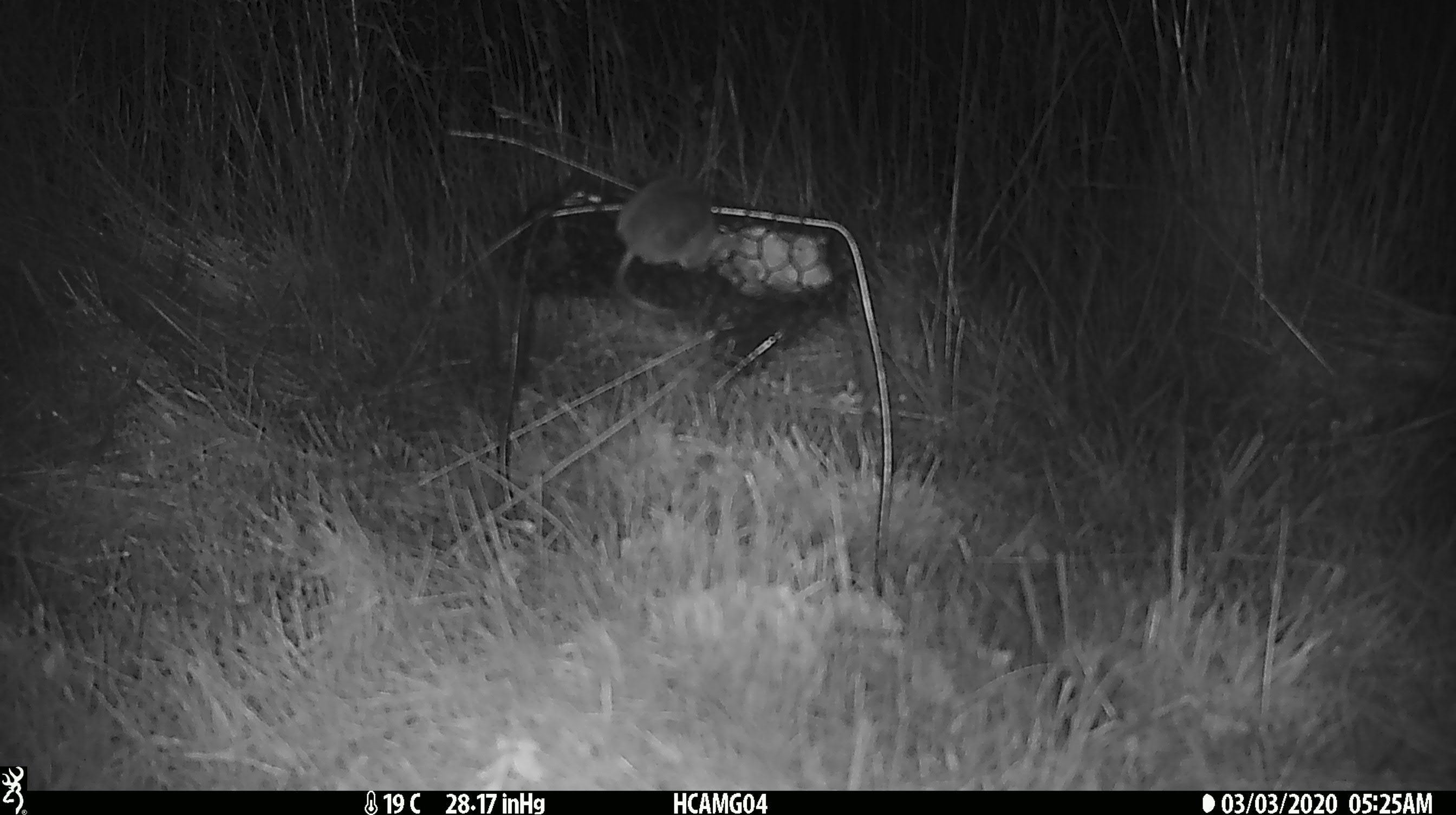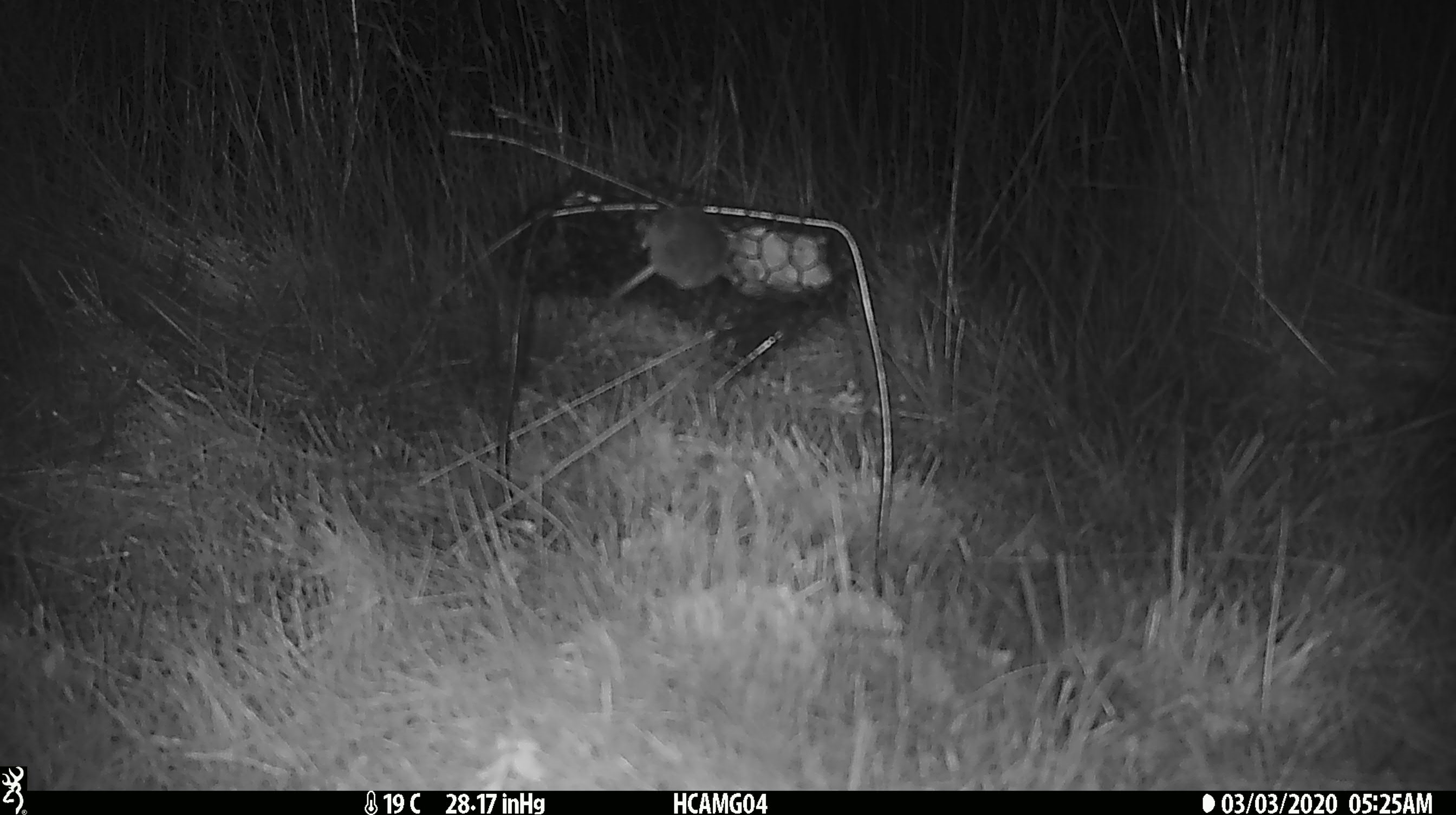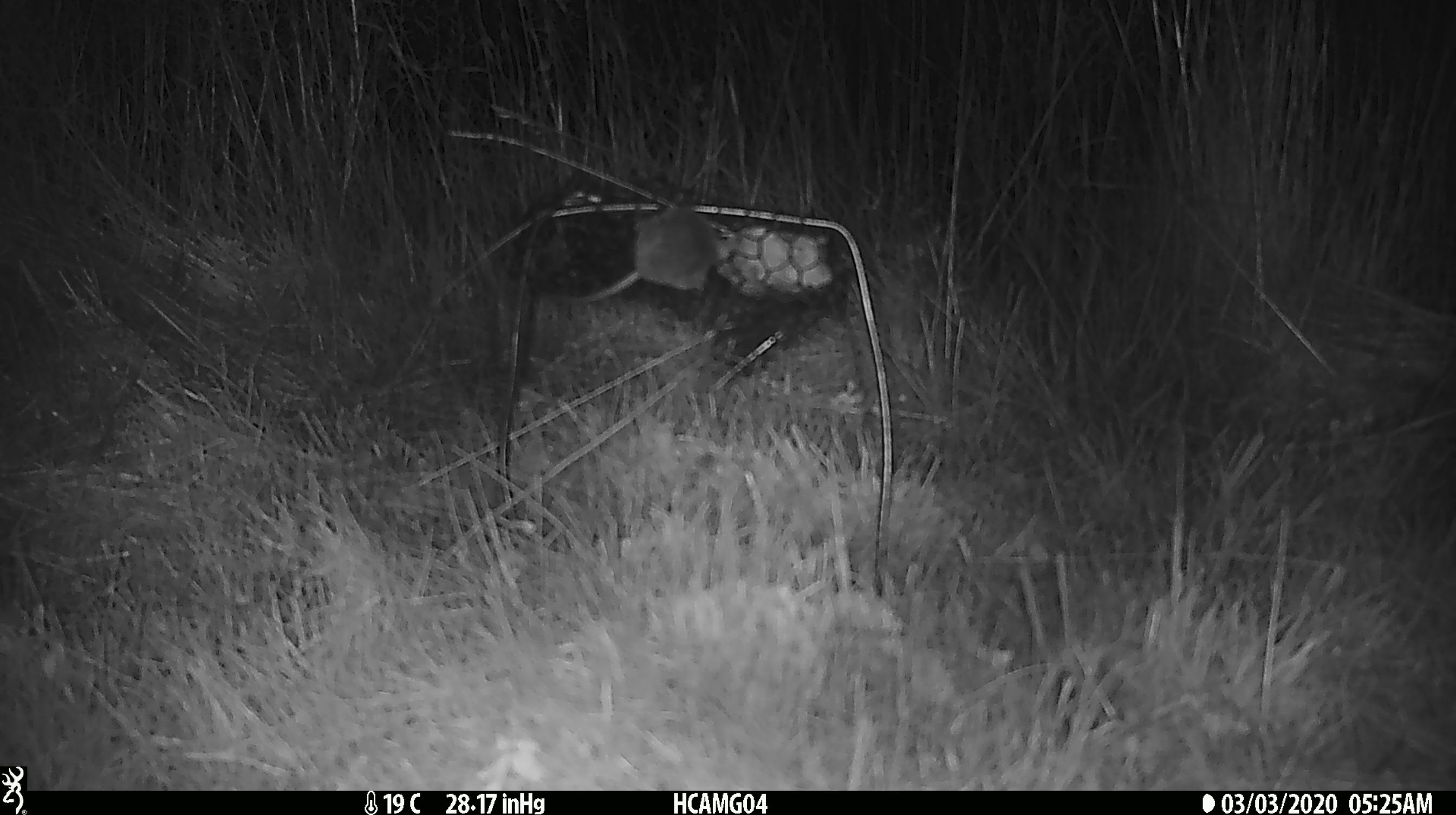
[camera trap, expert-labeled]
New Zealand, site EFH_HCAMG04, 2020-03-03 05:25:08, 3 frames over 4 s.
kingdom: Animalia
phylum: Chordata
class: Mammalia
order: Rodentia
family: Muridae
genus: Mus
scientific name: Mus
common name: mouse